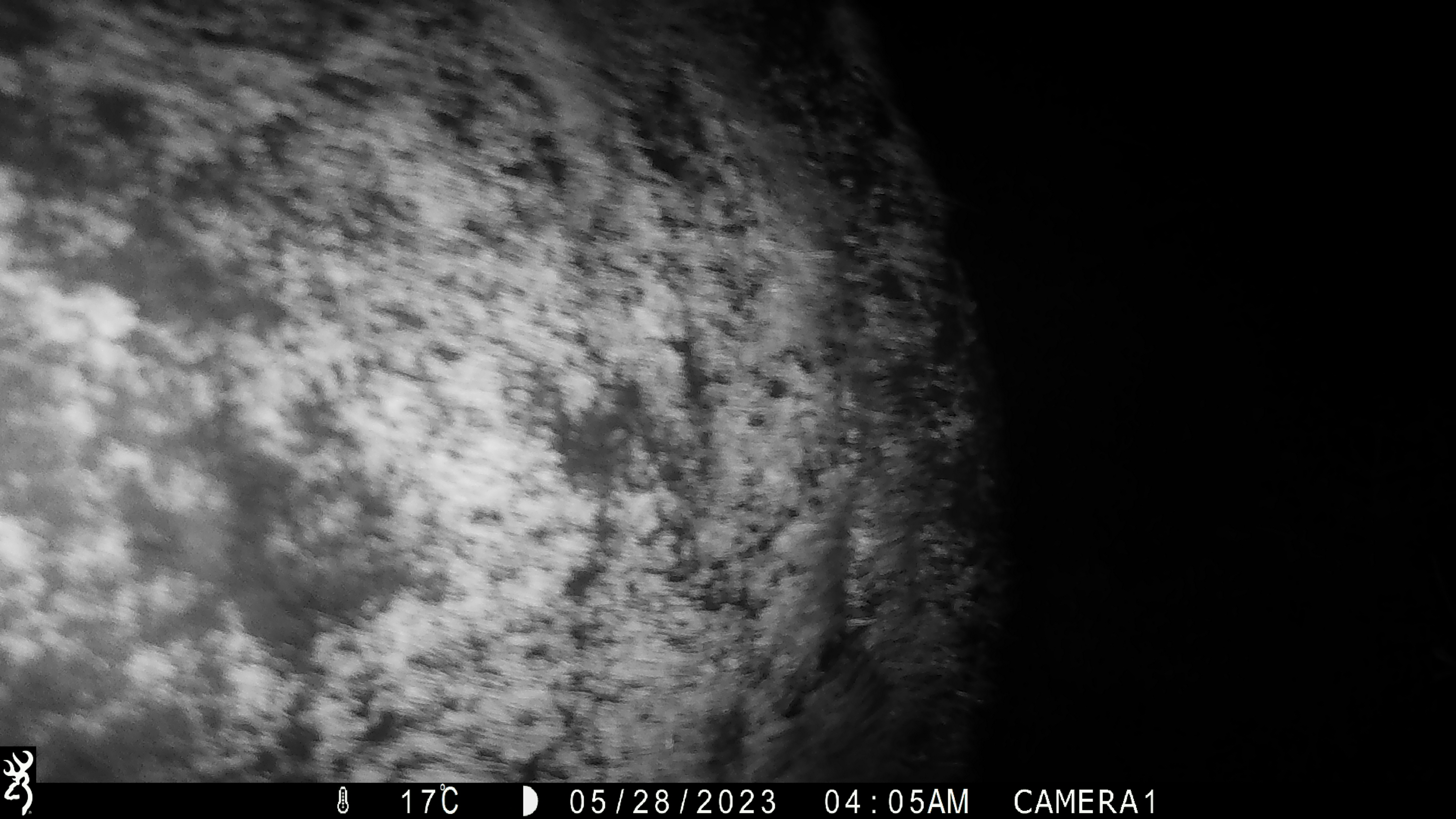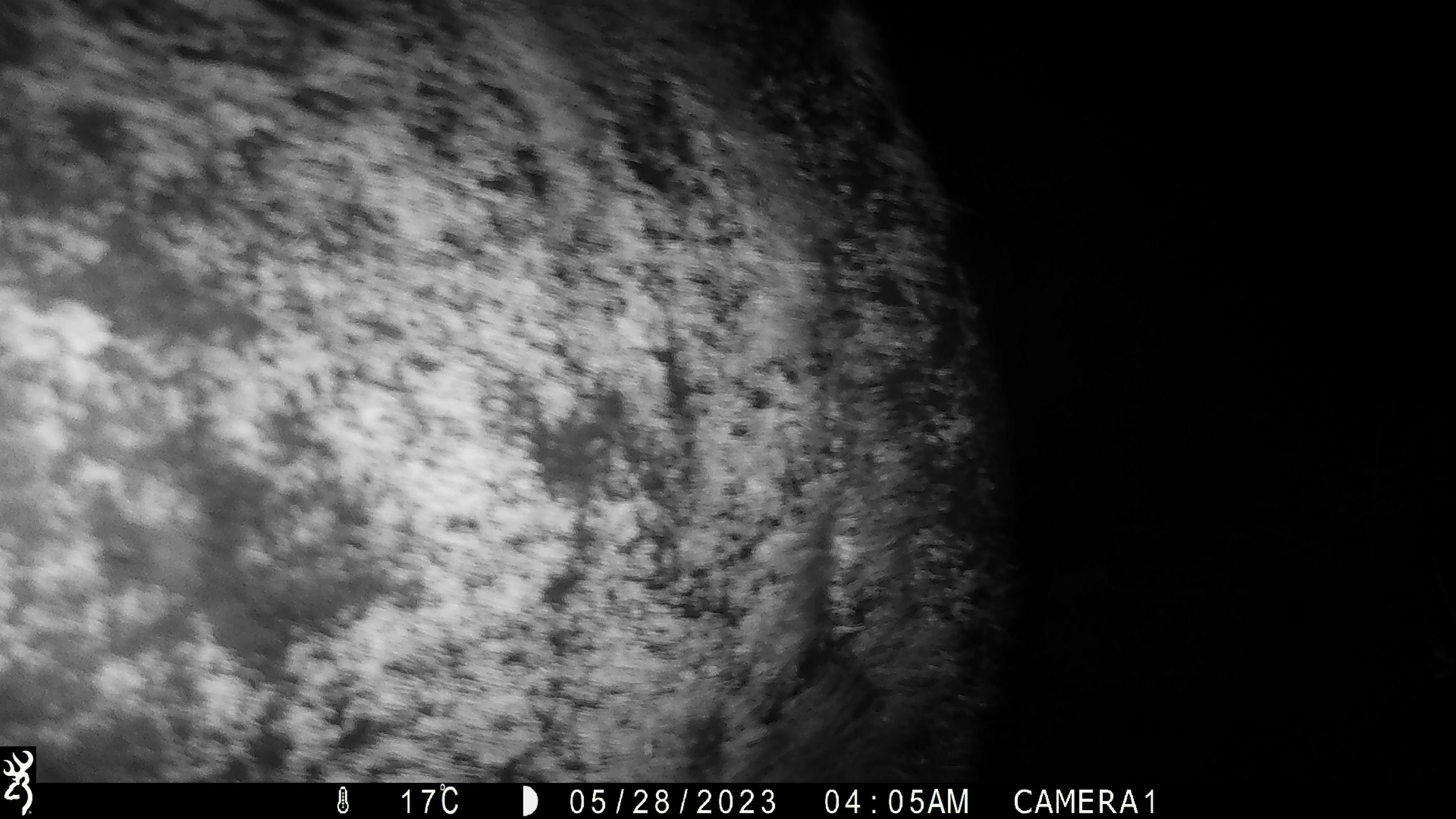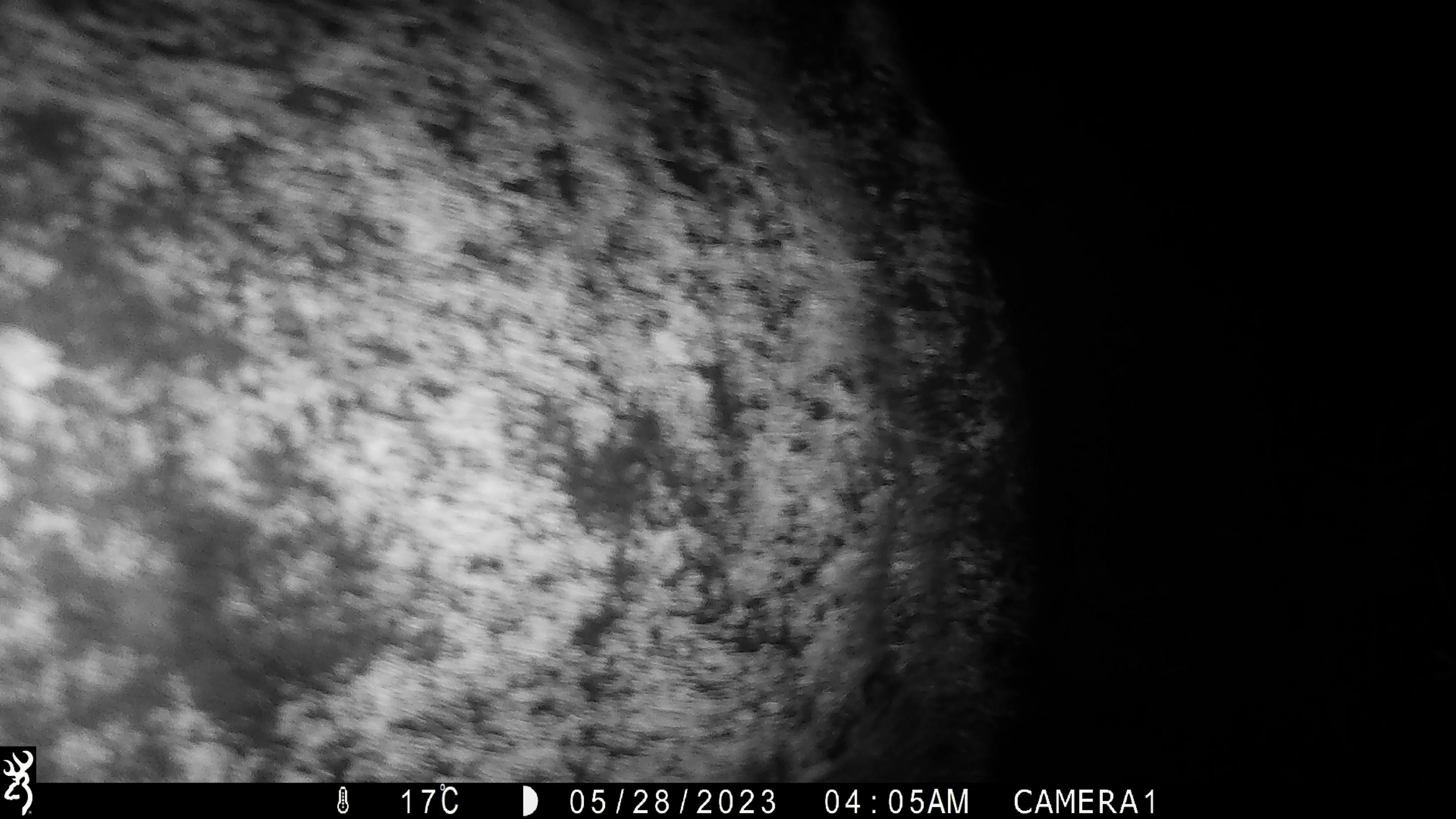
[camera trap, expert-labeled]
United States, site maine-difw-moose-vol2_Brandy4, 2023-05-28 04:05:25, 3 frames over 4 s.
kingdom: Animalia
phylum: Chordata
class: Mammalia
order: Artiodactyla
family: Cervidae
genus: Alces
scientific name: Alces alces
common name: moose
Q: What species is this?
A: Moose (Alces alces).